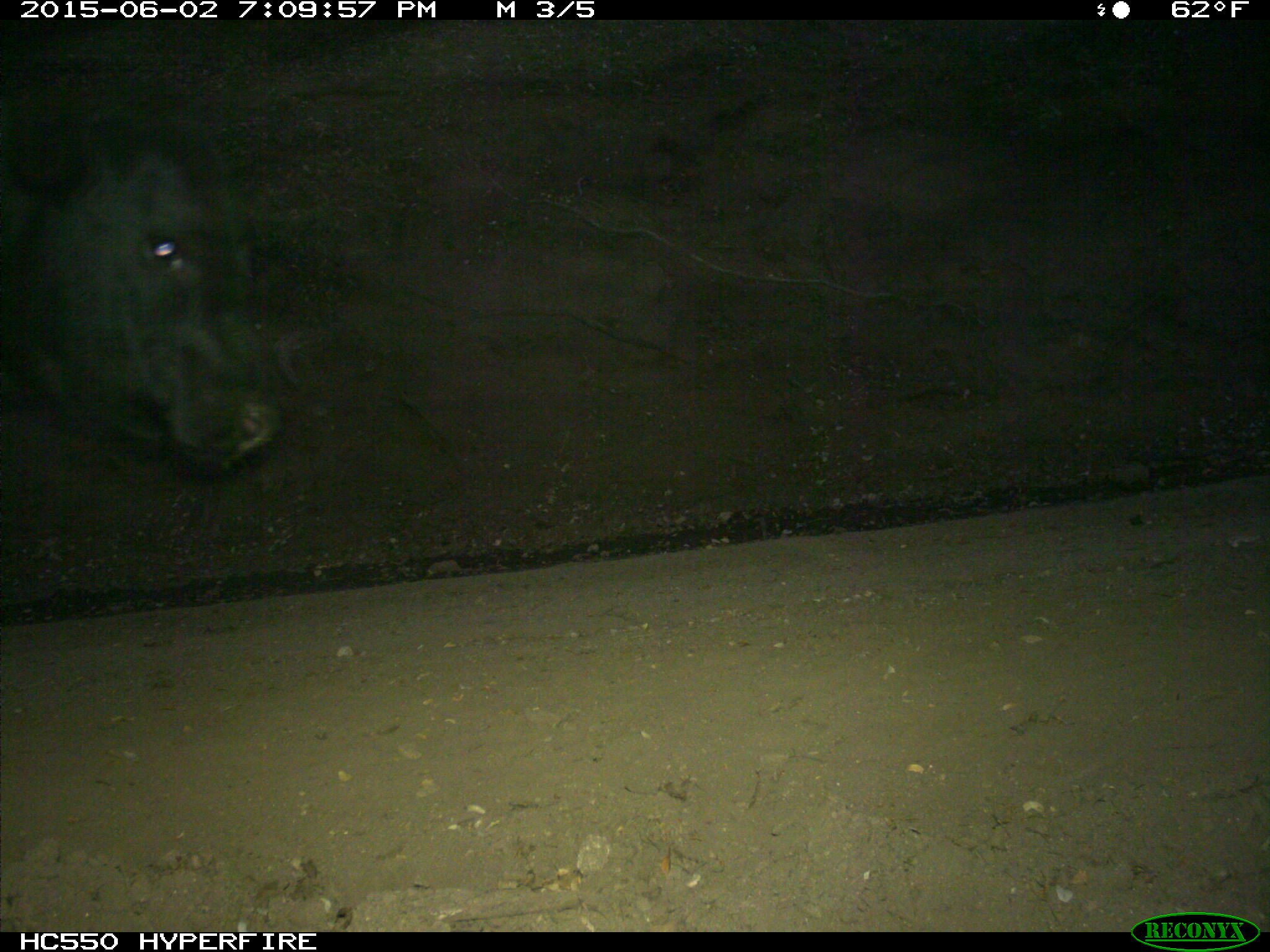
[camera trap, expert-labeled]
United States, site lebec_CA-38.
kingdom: Animalia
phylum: Chordata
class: Mammalia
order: Artiodactyla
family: Bovidae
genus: Bos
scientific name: Bos taurus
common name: domestic cow